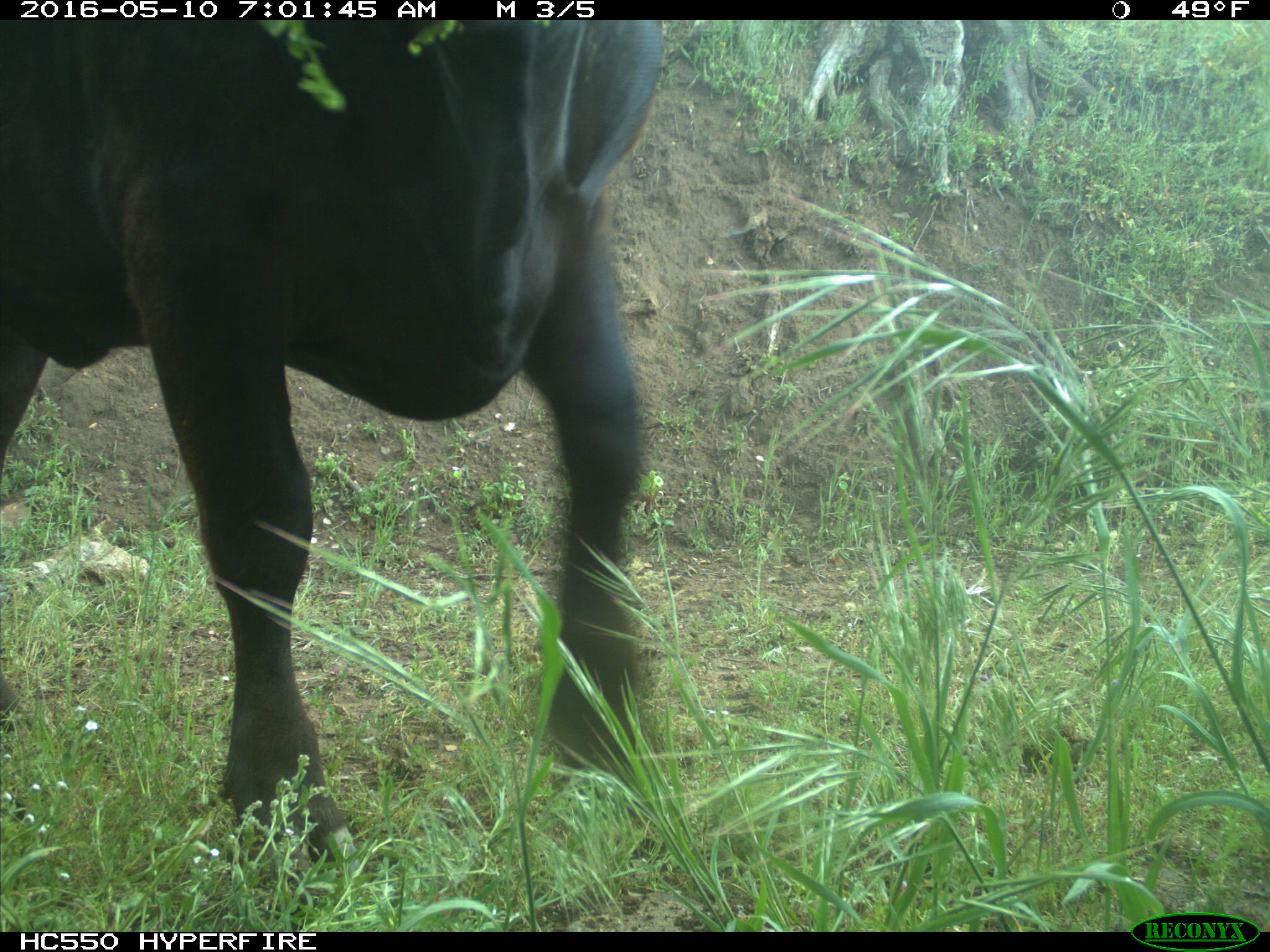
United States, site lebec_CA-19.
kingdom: Animalia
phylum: Chordata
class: Mammalia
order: Artiodactyla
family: Bovidae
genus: Bos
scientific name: Bos taurus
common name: domestic cow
Bos taurus (domestic cow).